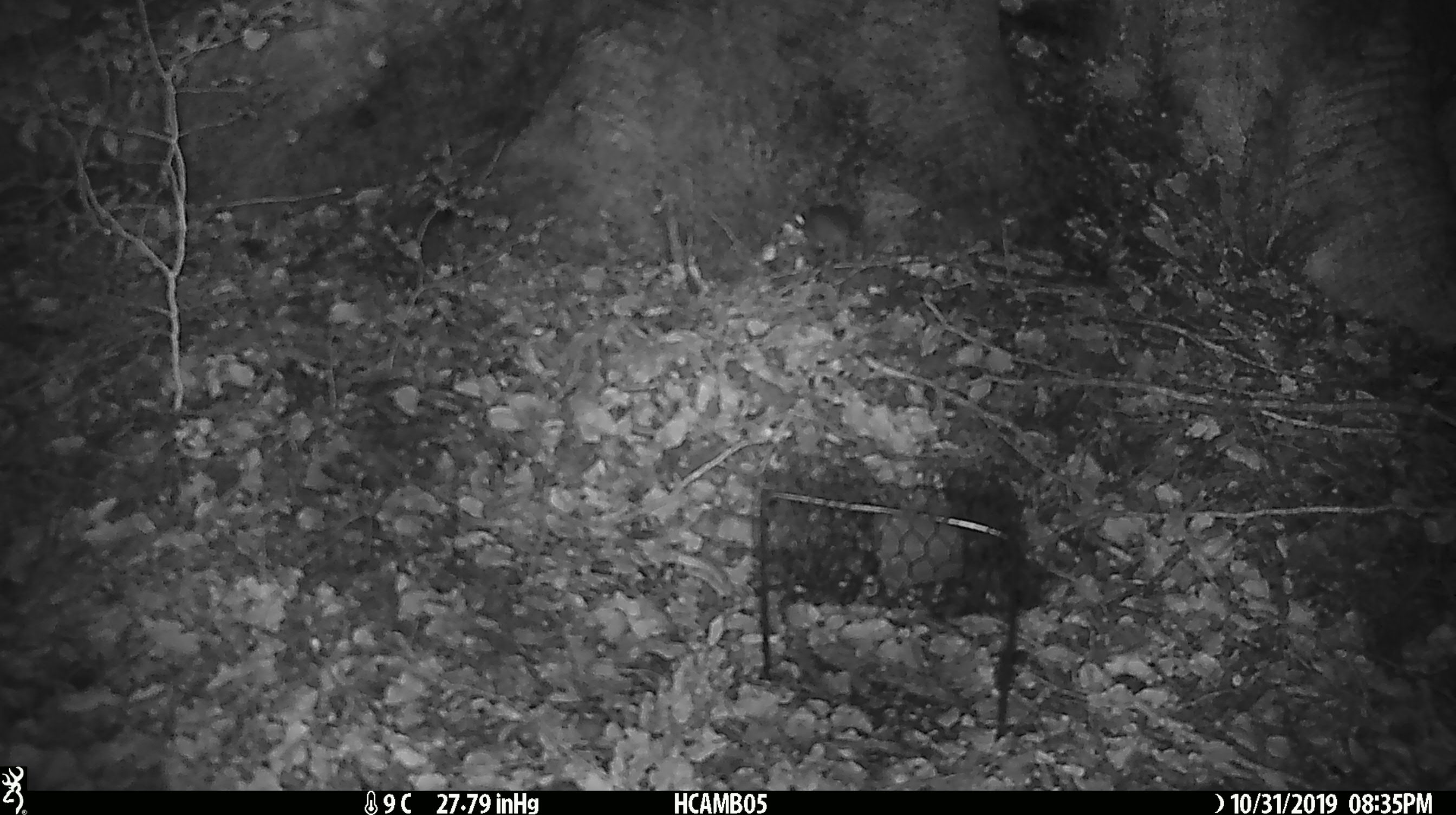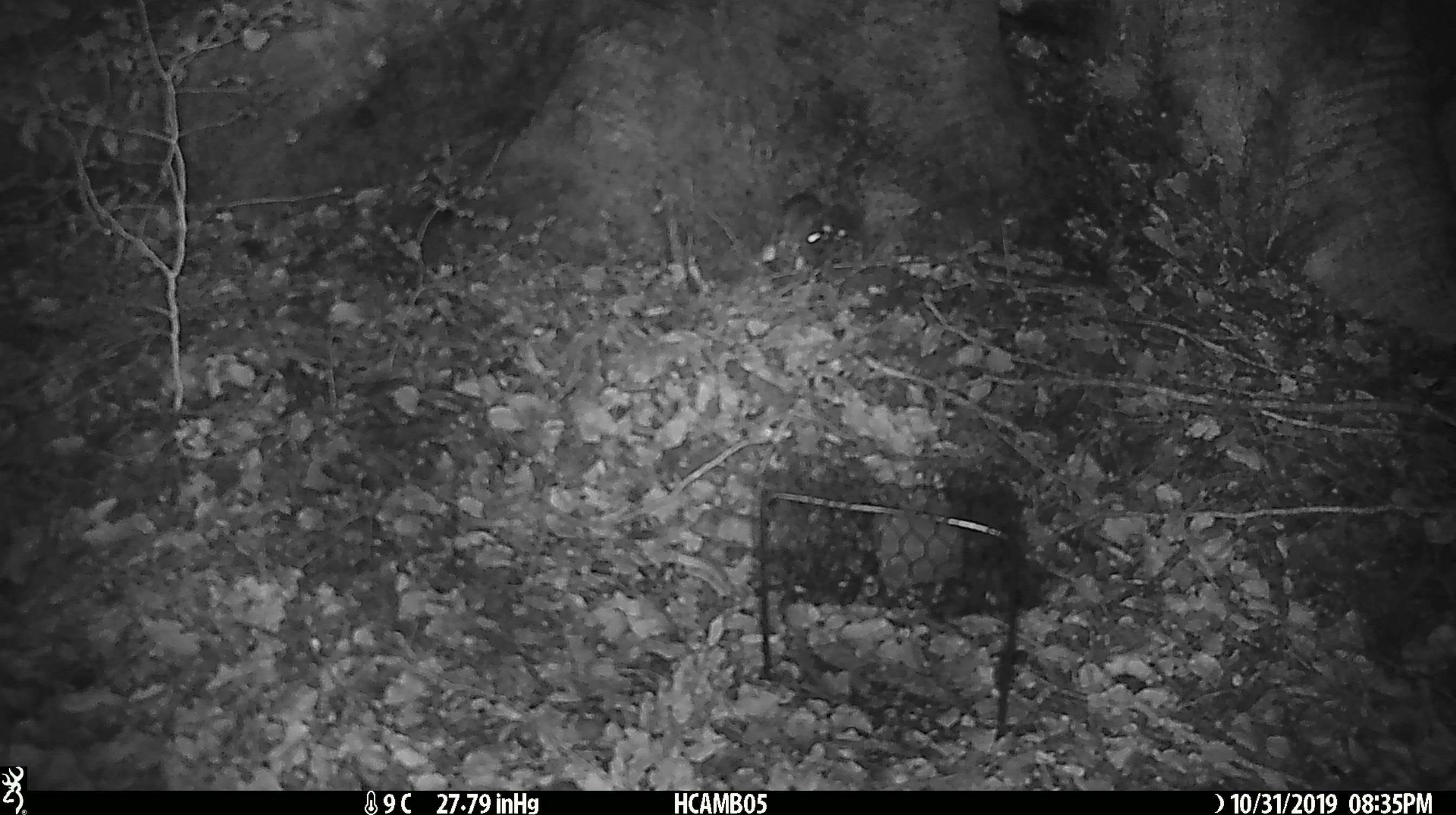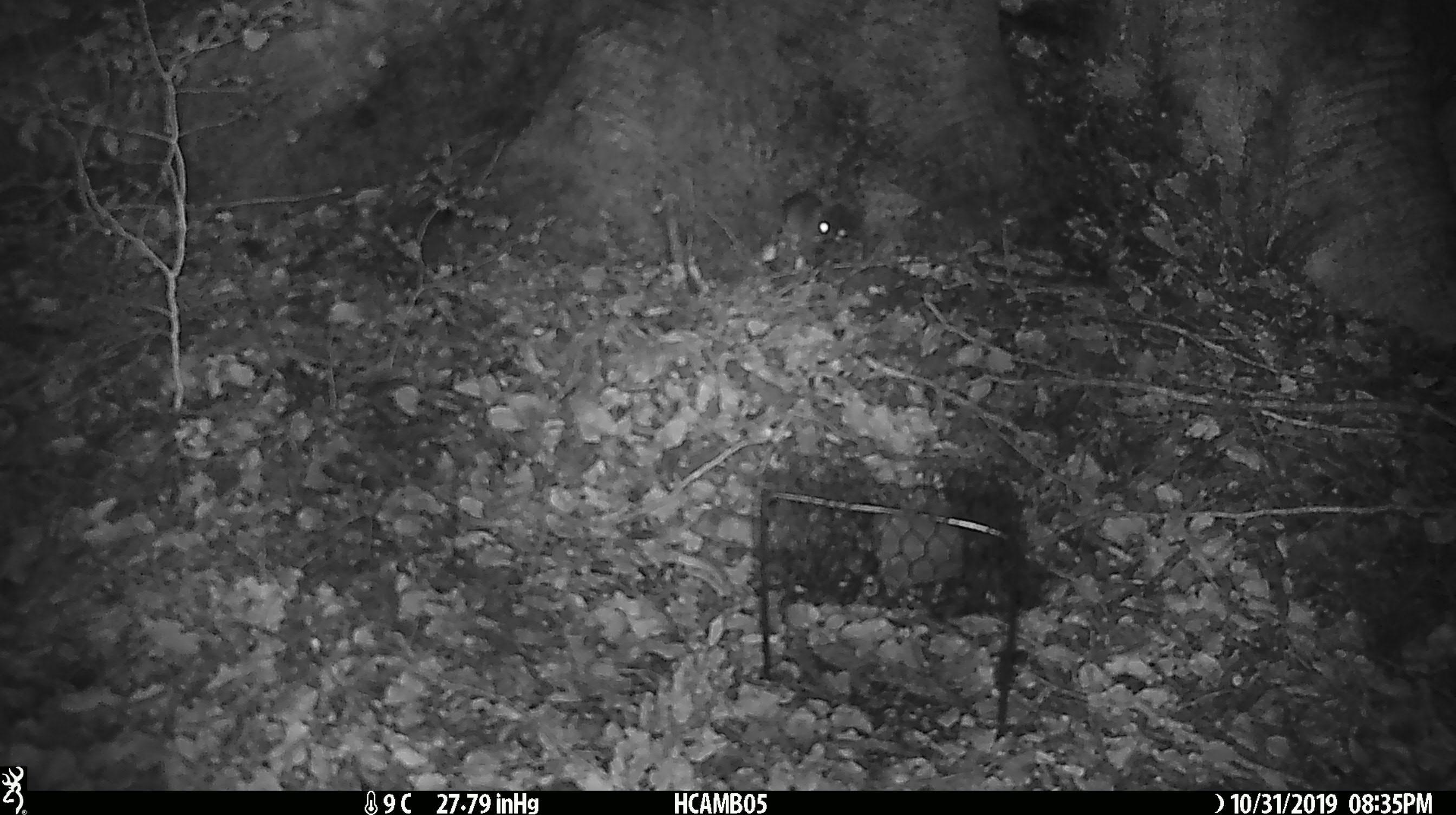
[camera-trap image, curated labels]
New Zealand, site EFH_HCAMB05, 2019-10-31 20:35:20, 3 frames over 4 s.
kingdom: Animalia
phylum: Chordata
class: Mammalia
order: Rodentia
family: Muridae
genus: Mus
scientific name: Mus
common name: mouse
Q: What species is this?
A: Mouse (Mus).